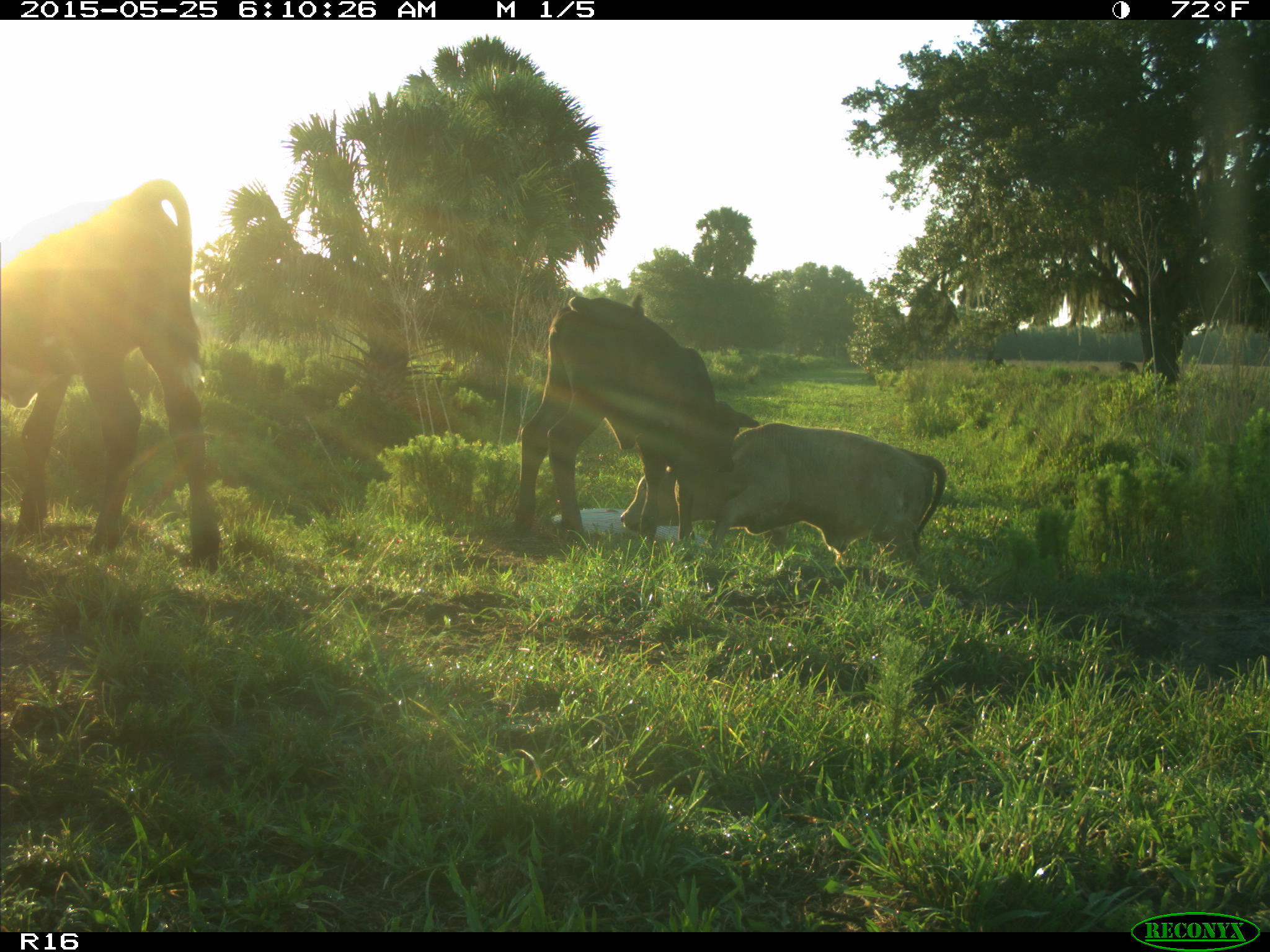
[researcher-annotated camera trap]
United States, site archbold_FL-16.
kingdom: Animalia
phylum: Chordata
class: Mammalia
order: Artiodactyla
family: Bovidae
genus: Bos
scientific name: Bos taurus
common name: domestic cow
Bos taurus (domestic cow).